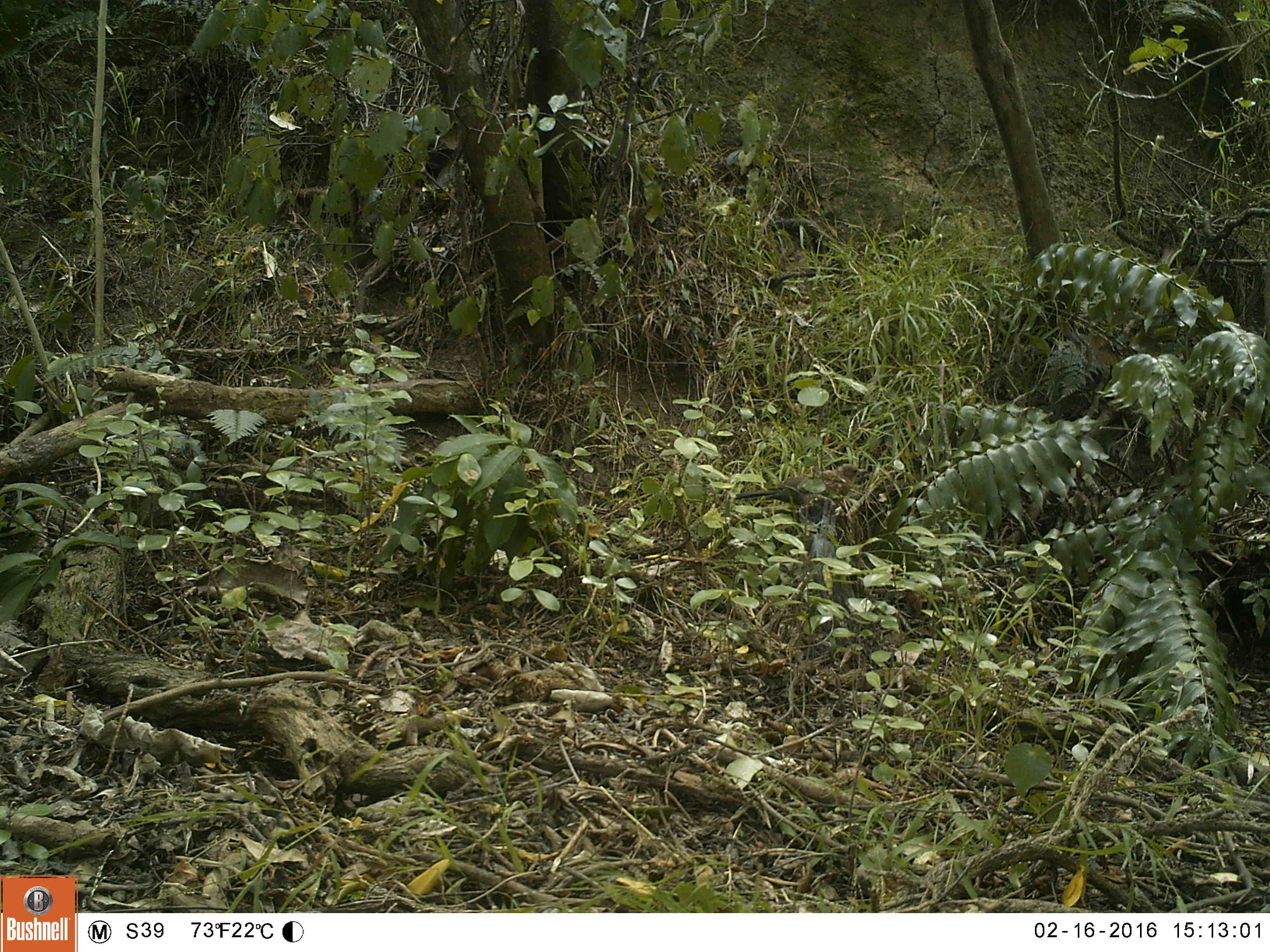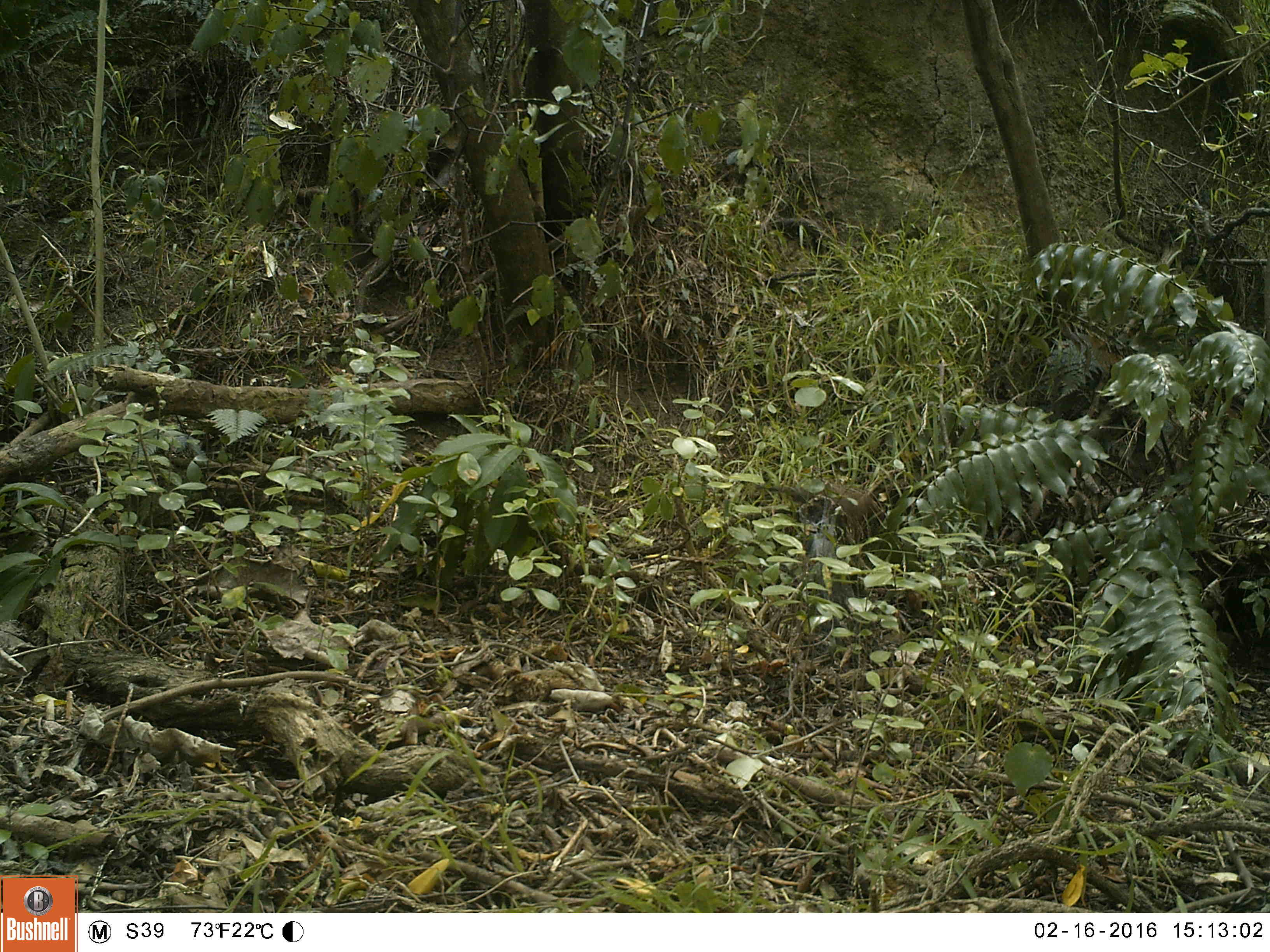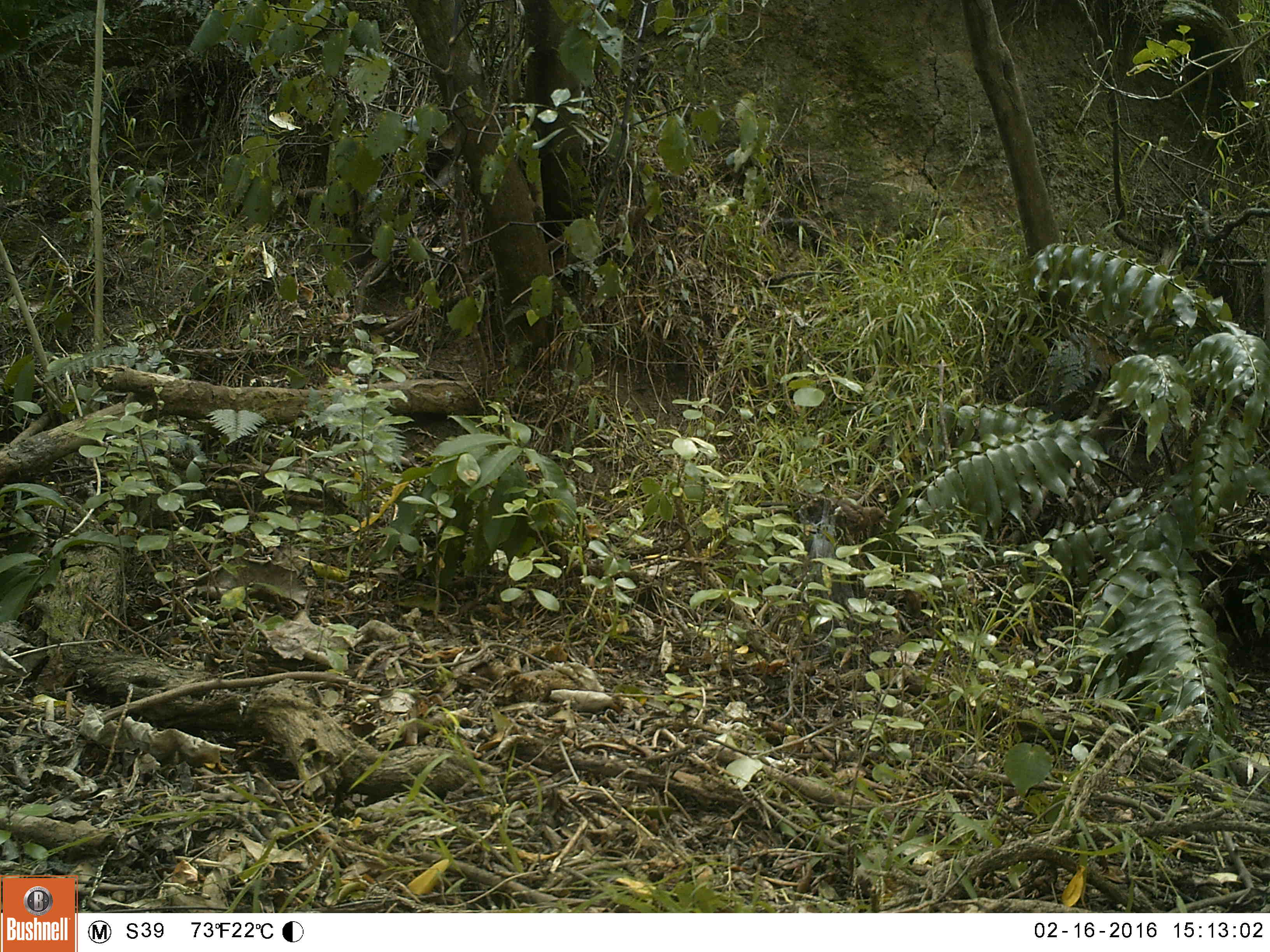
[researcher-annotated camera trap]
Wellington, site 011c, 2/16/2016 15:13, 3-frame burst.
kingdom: Animalia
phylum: Chordata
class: Aves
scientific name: Aves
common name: bird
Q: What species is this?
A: Bird (Aves).